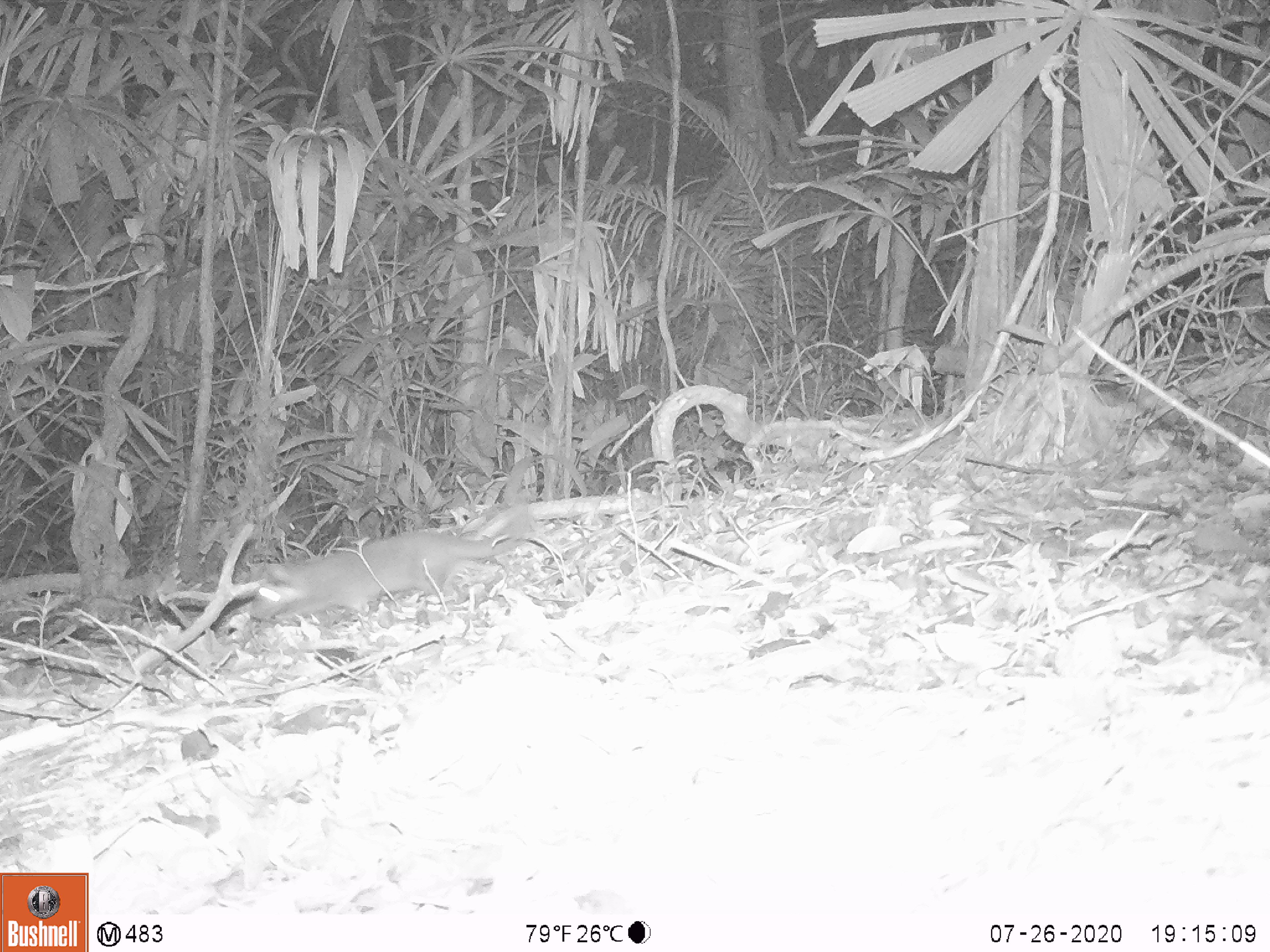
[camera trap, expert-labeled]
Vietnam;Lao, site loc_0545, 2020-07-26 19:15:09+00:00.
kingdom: Animalia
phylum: Chordata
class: Mammalia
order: Carnivora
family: Mustelidae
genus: Melogale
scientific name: Melogale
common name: ferret badger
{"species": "ferret badger (Melogale)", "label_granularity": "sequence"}